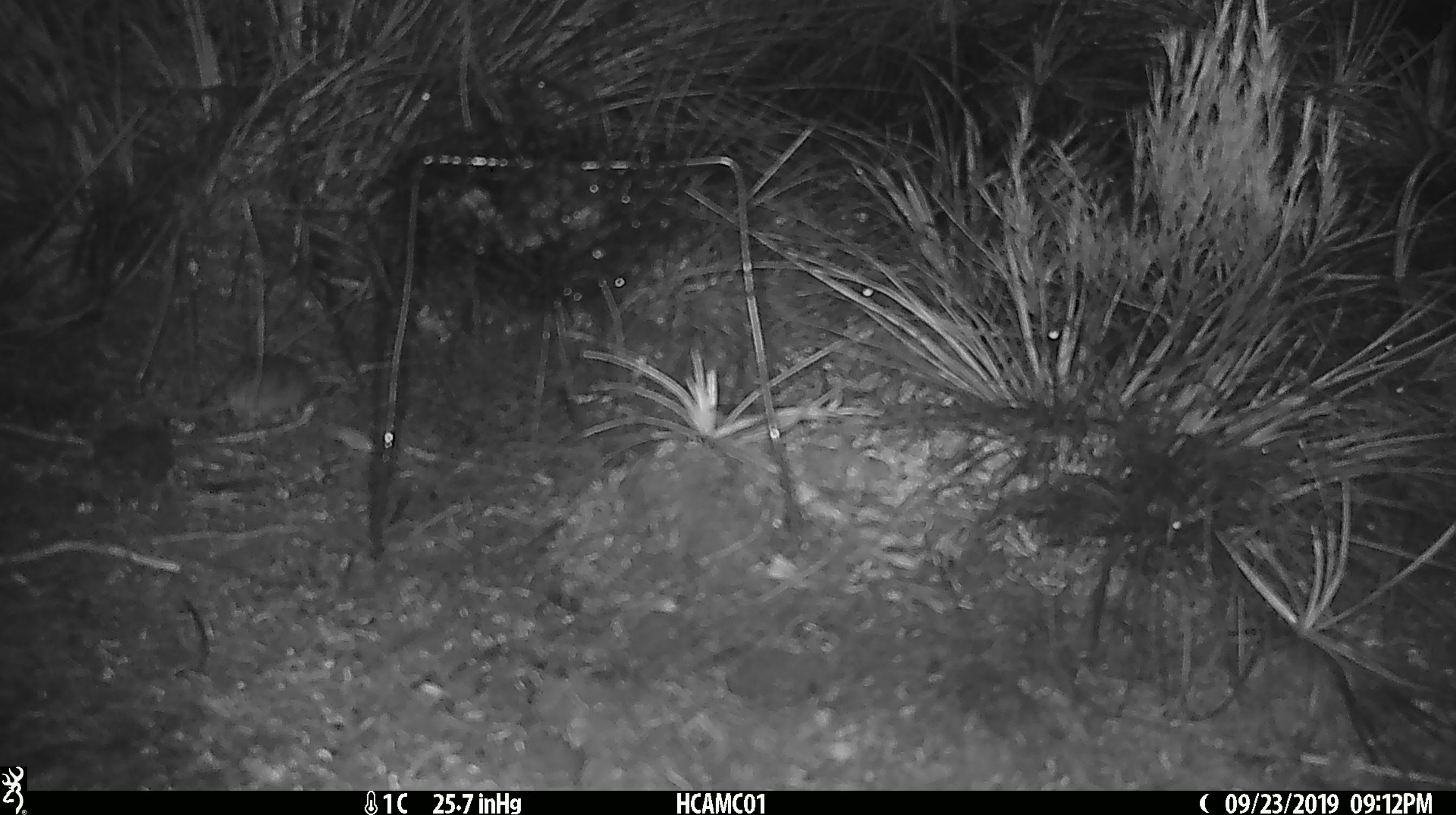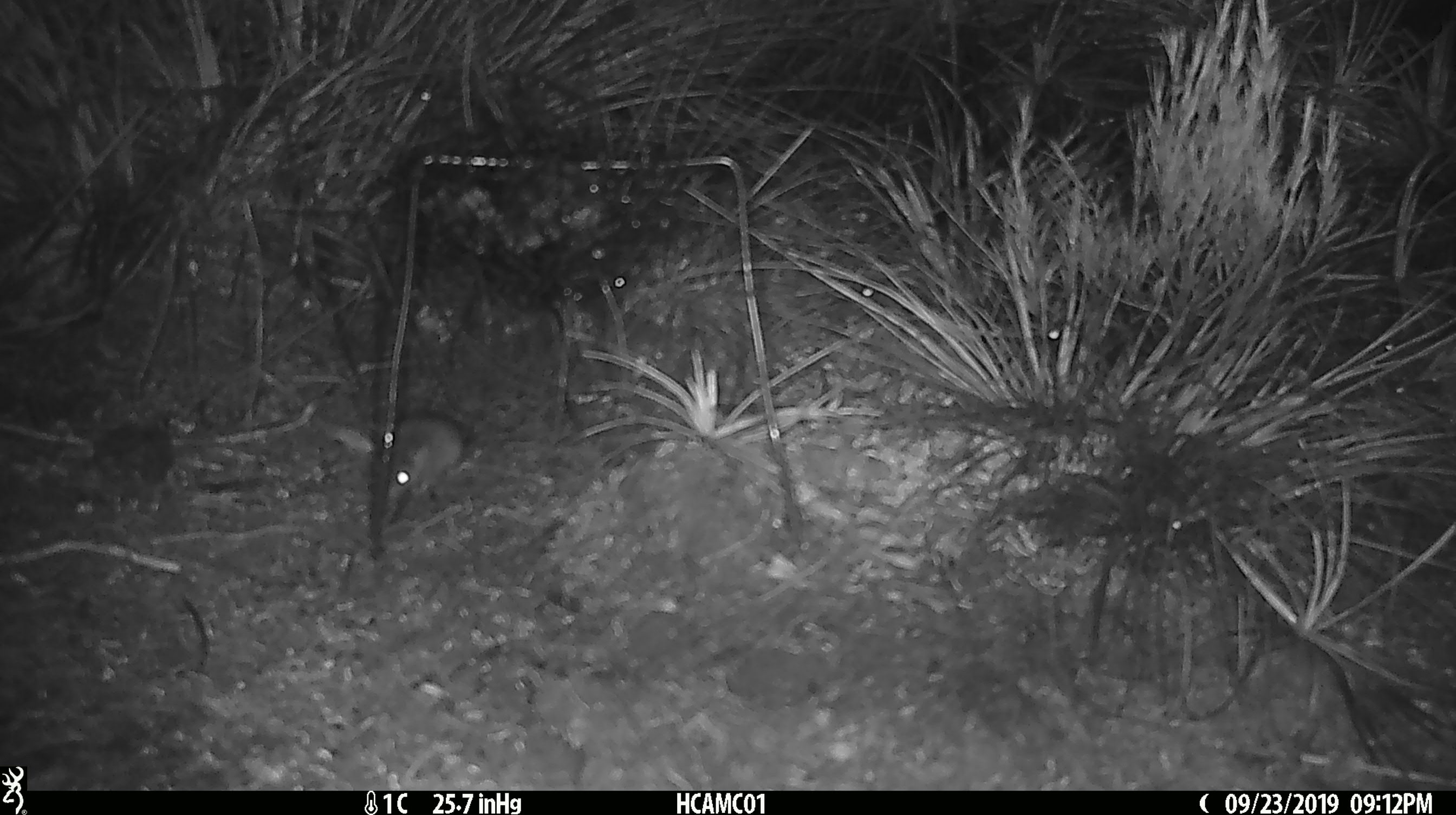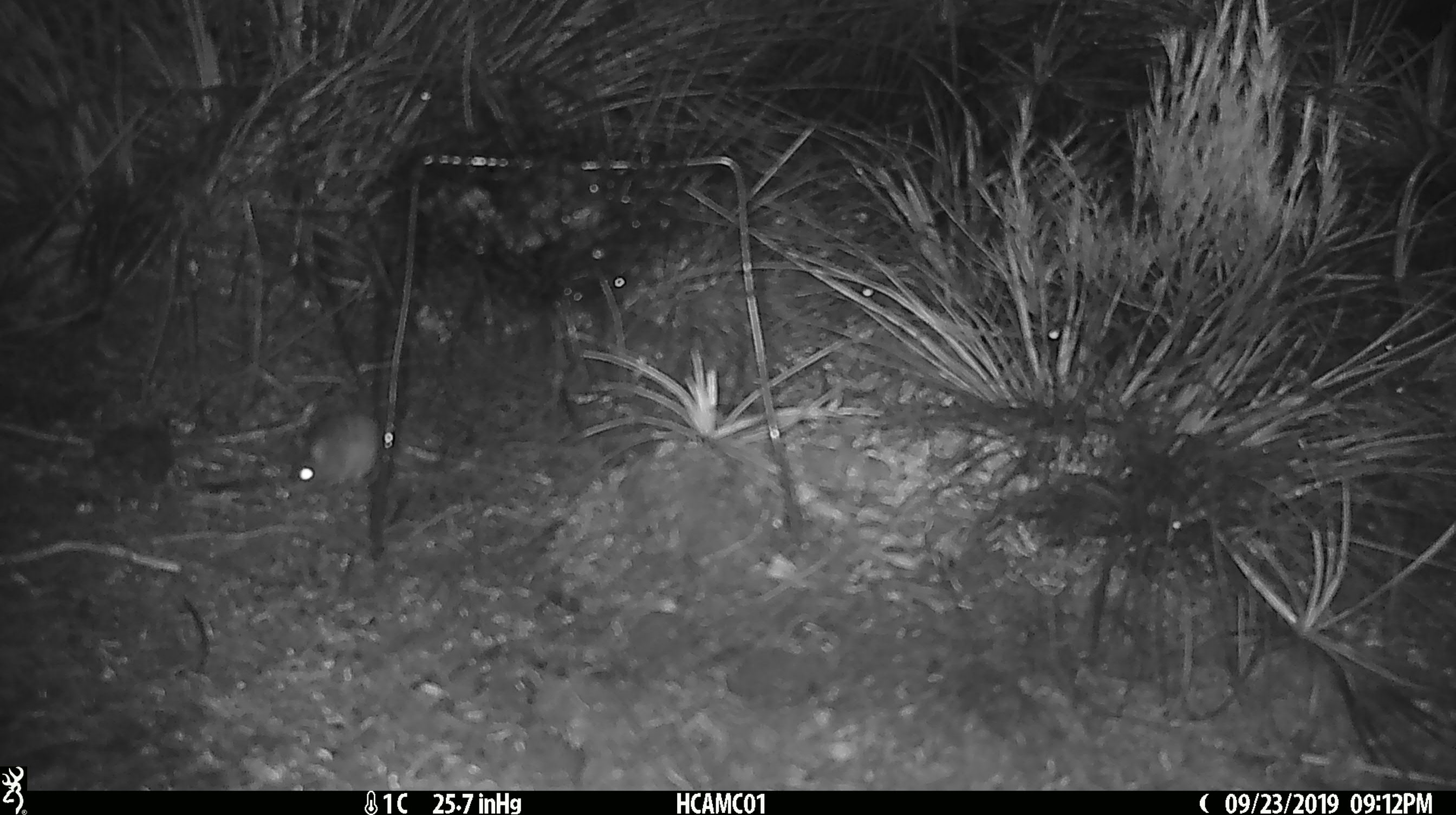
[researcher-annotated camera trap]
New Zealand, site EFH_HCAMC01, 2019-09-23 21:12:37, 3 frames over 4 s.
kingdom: Animalia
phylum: Chordata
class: Mammalia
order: Rodentia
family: Muridae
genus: Mus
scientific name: Mus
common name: mouse